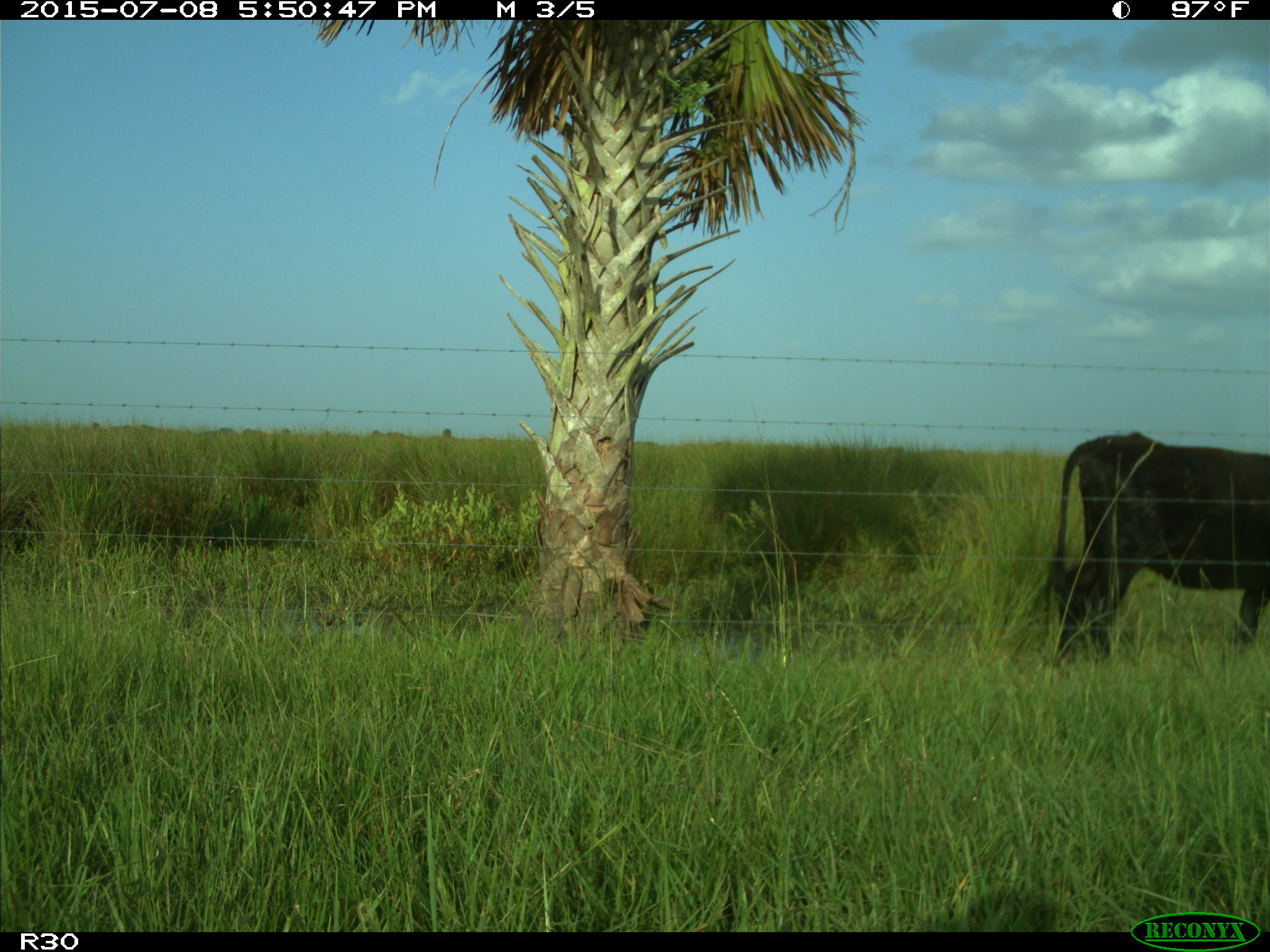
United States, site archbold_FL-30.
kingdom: Animalia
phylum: Chordata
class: Mammalia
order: Artiodactyla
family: Bovidae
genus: Bos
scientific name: Bos taurus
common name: domestic cow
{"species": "Bos taurus (domestic cow)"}